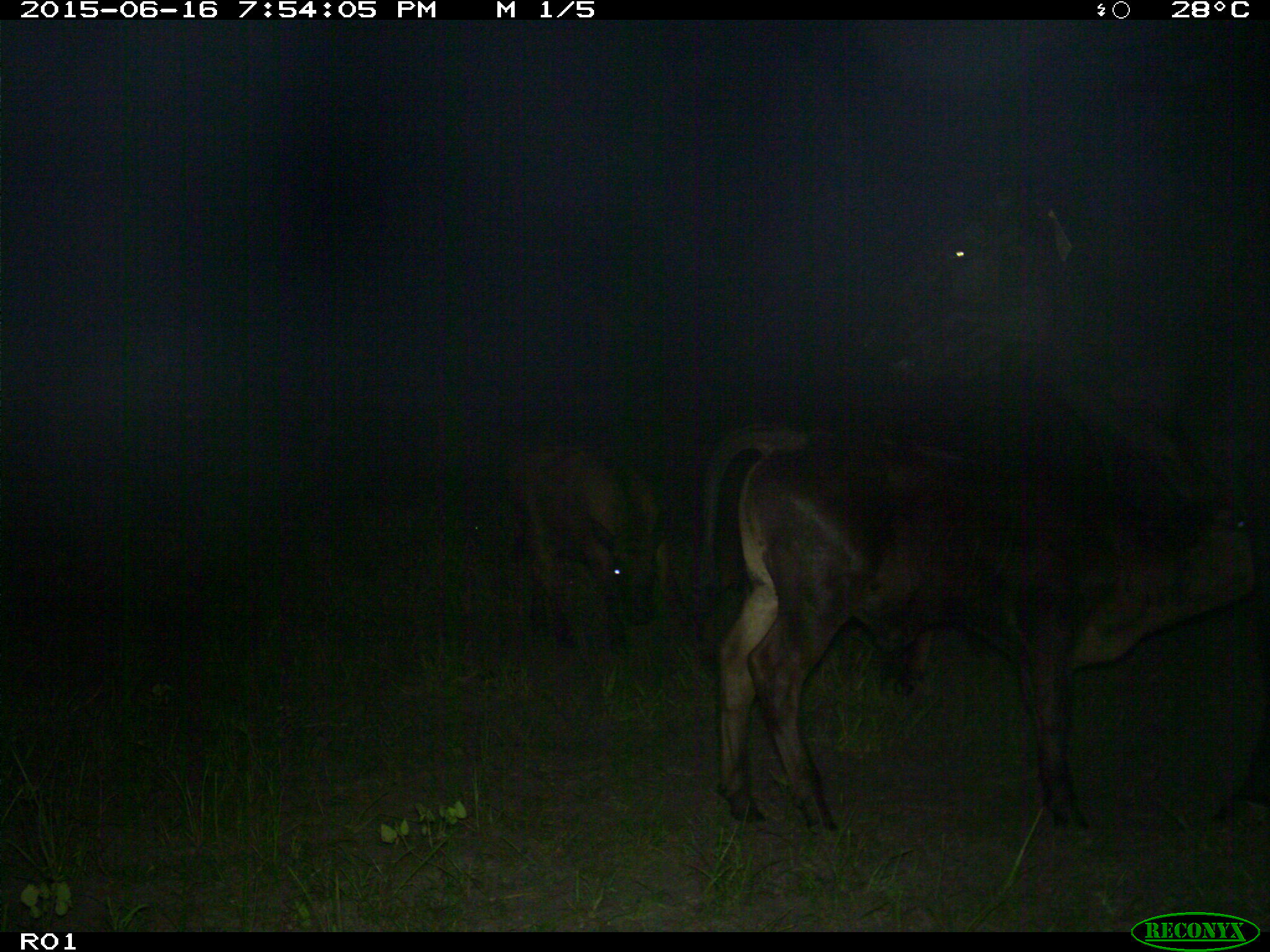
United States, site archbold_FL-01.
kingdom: Animalia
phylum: Chordata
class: Mammalia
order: Artiodactyla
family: Bovidae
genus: Bos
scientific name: Bos taurus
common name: domestic cow